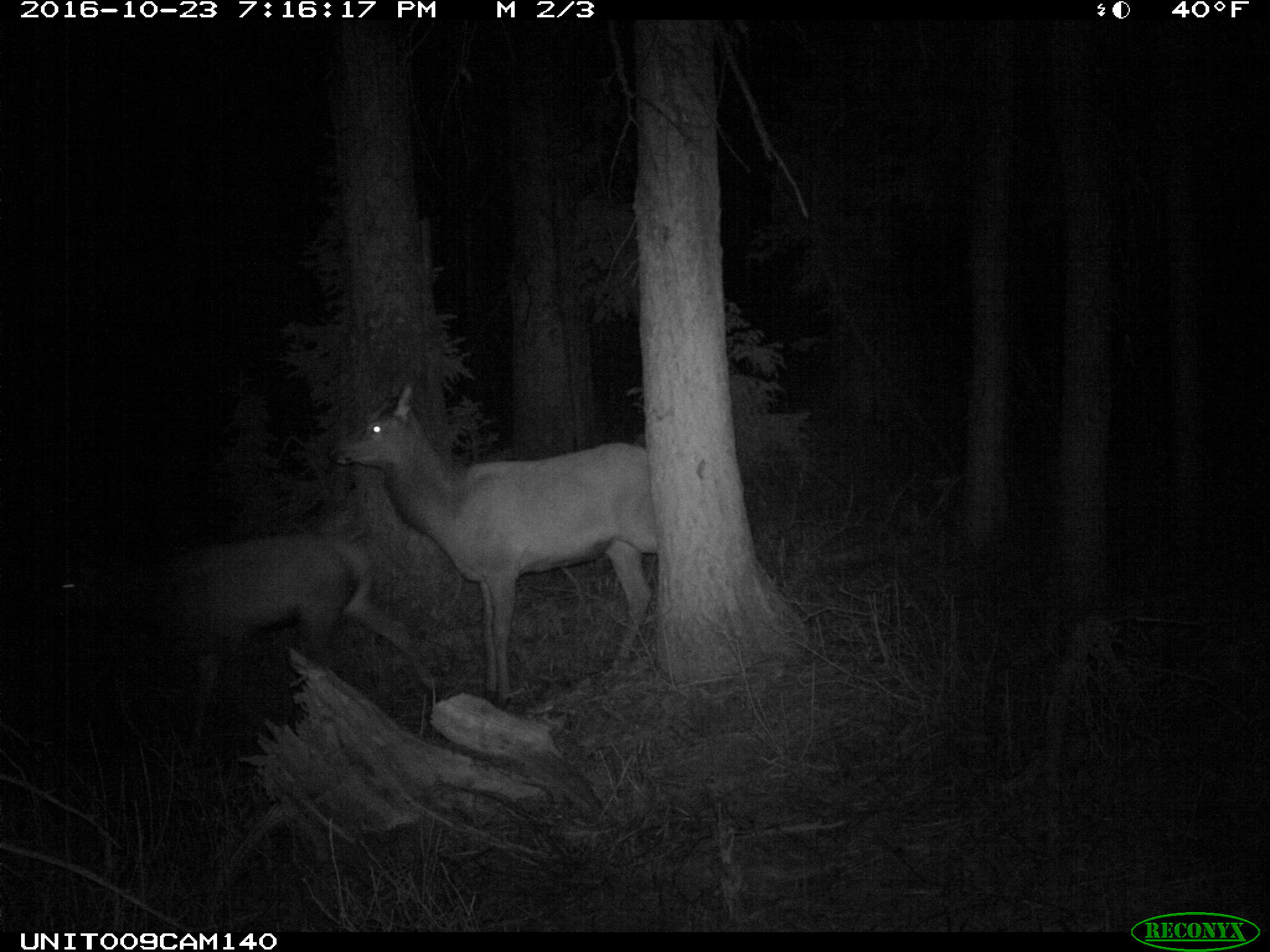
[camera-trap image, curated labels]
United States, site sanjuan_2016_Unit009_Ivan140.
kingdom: Animalia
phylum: Chordata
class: Mammalia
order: Artiodactyla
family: Cervidae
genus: Cervus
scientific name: Cervus elaphus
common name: red deer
Cervus elaphus (red deer).